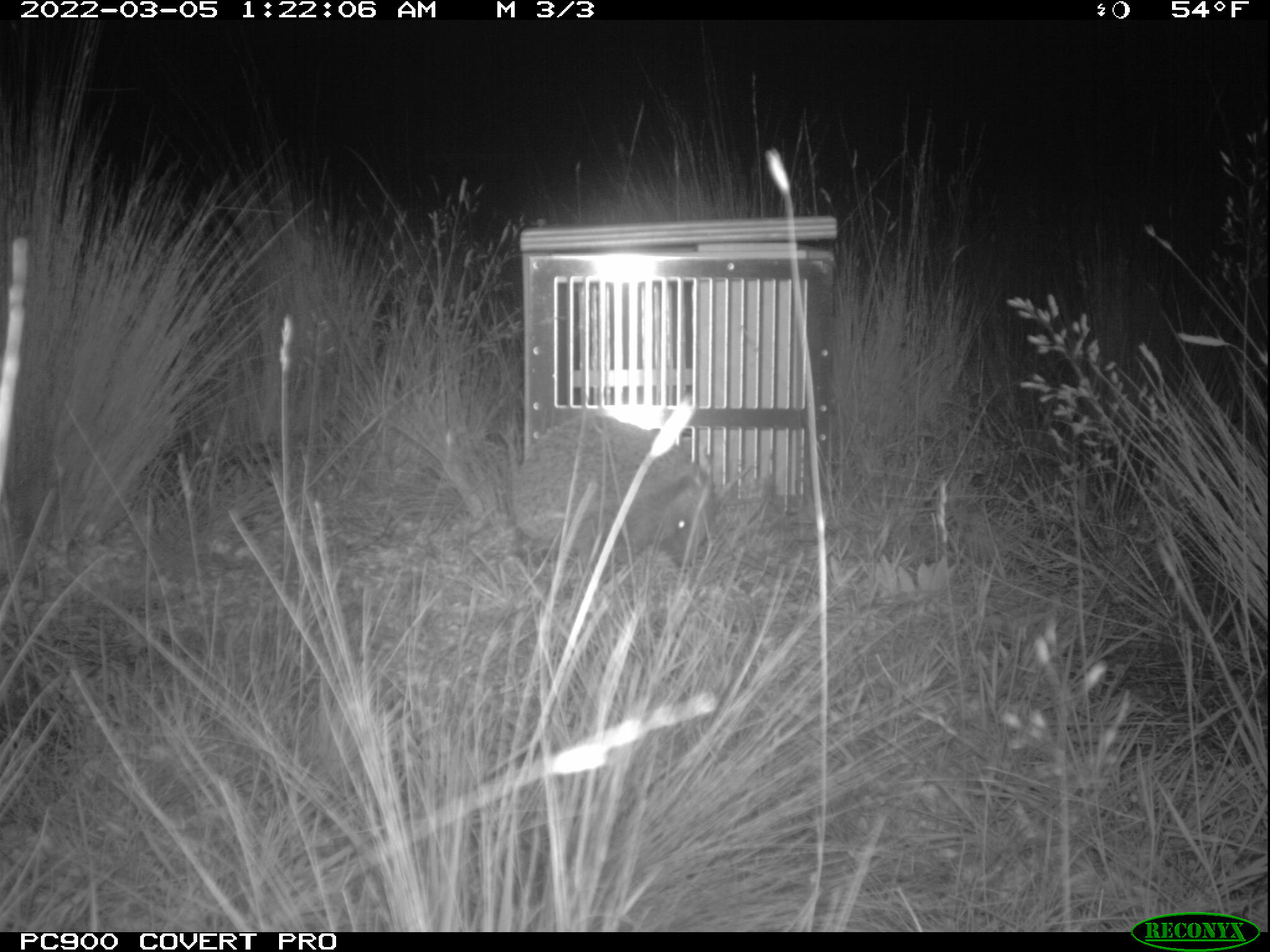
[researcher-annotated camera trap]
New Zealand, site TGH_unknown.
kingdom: Animalia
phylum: Chordata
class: Mammalia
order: Eulipotyphla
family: Erinaceidae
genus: Erinaceus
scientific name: Erinaceus europaeus europaeus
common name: european hedgehog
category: hedgehog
Hedgehog (european hedgehog) (Erinaceus europaeus europaeus).